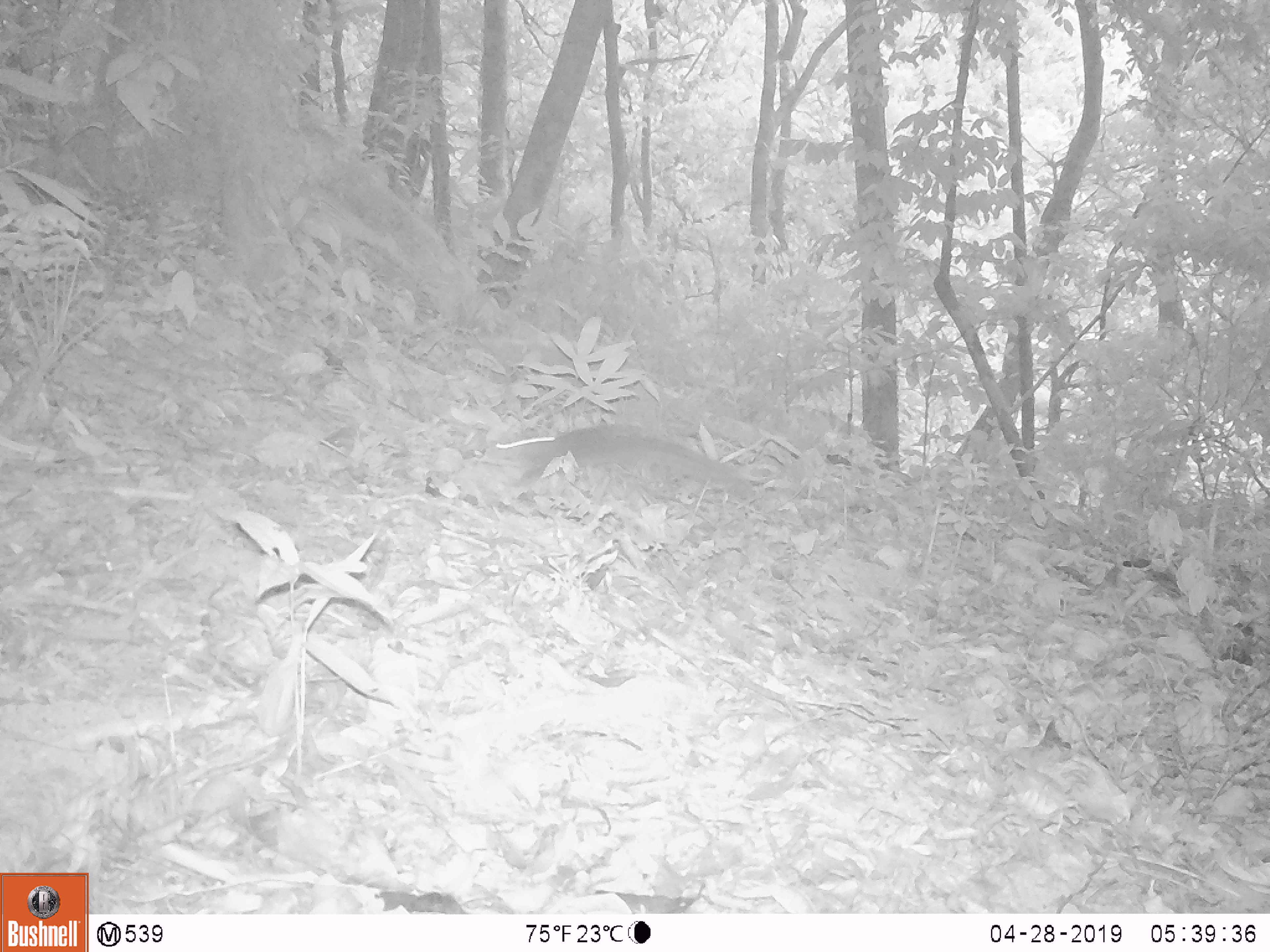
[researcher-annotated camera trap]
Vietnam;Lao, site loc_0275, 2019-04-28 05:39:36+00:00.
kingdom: Animalia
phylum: Chordata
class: Mammalia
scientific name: Mammalia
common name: mammal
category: unidentified small mammal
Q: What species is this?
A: Unidentified small mammal (mammal) (Mammalia).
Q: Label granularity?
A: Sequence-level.